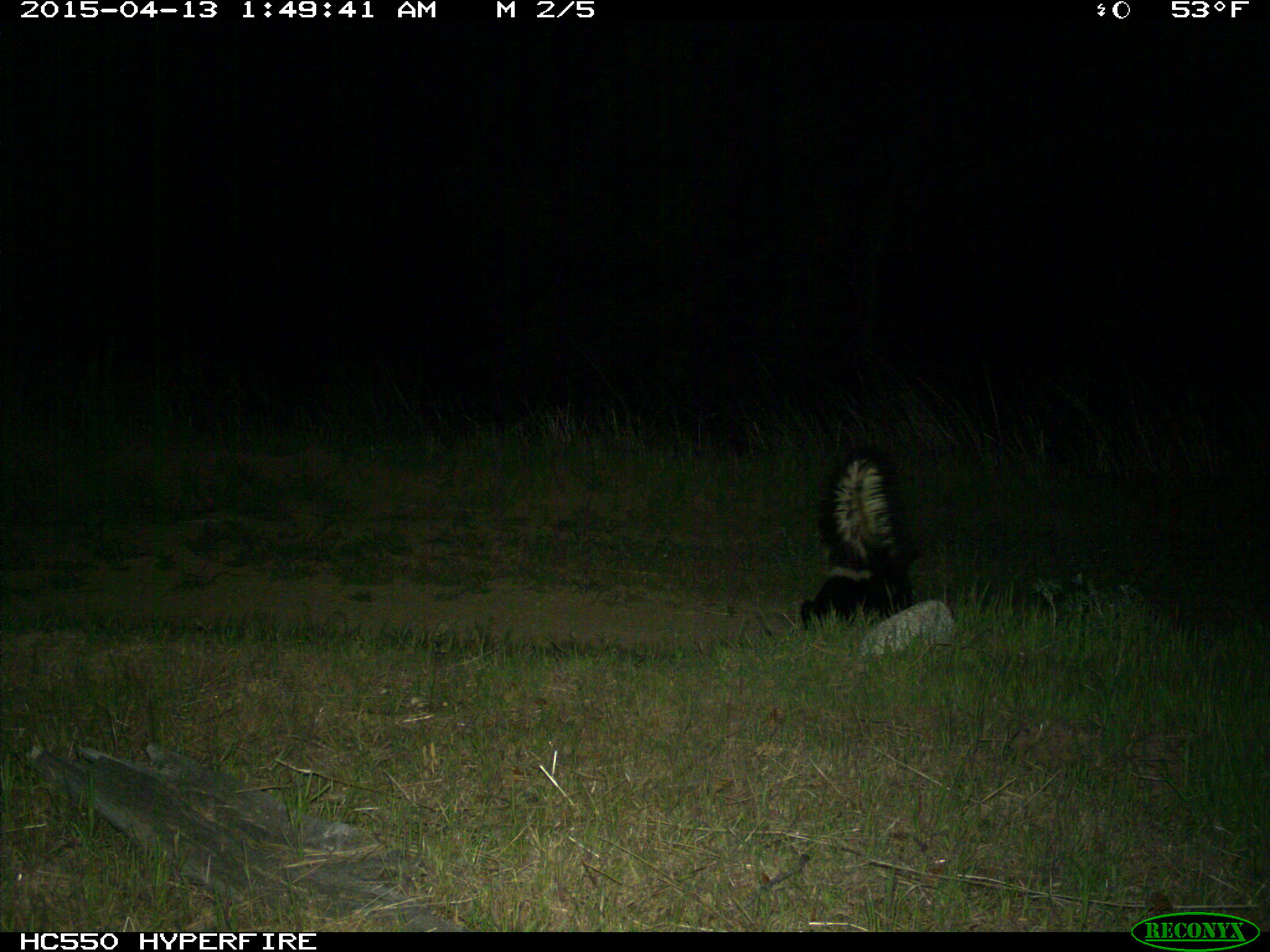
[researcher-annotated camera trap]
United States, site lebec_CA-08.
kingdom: Animalia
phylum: Chordata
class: Mammalia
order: Carnivora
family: Mephitidae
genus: Mephitis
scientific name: Mephitis mephitis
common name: striped skunk